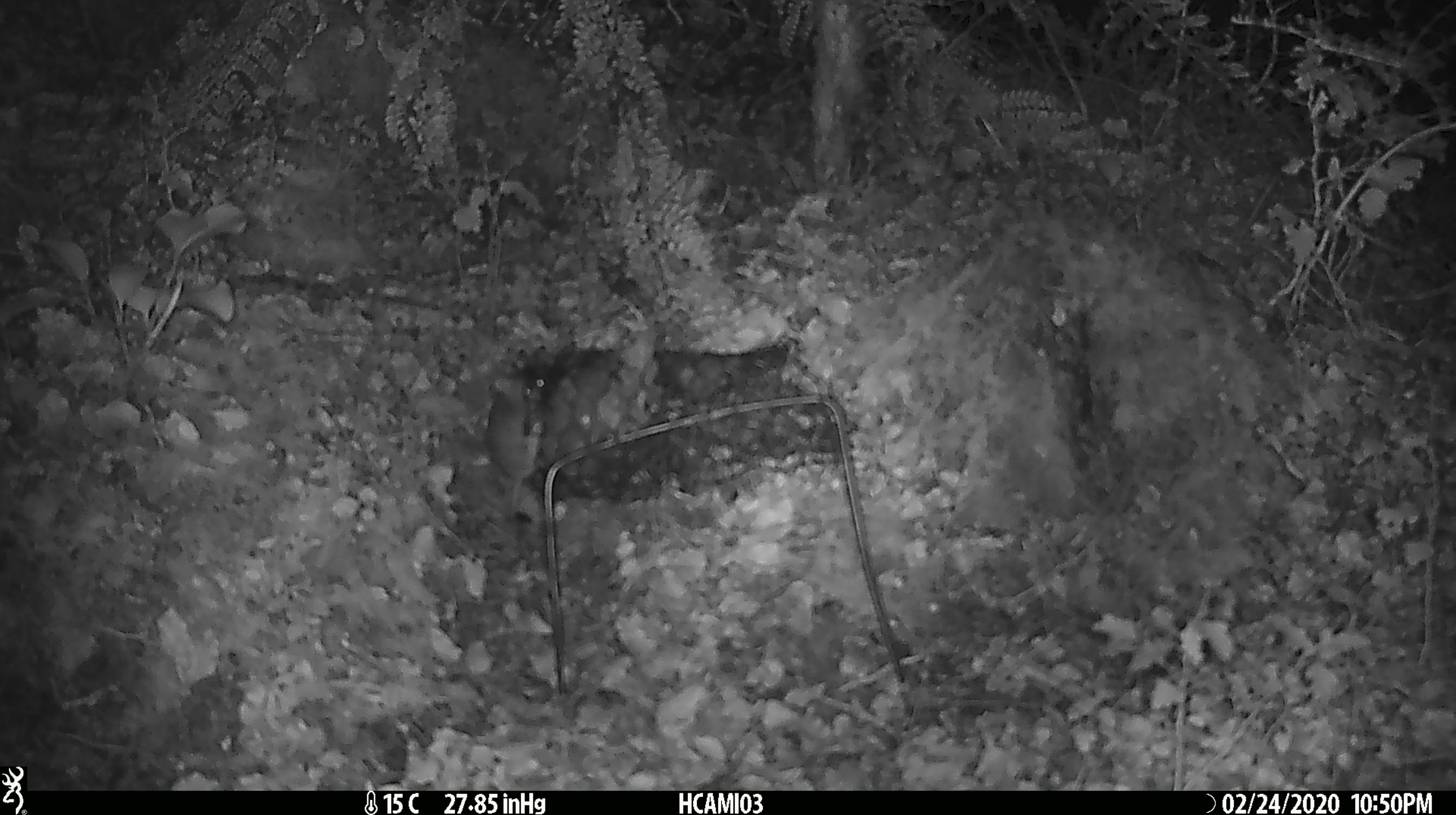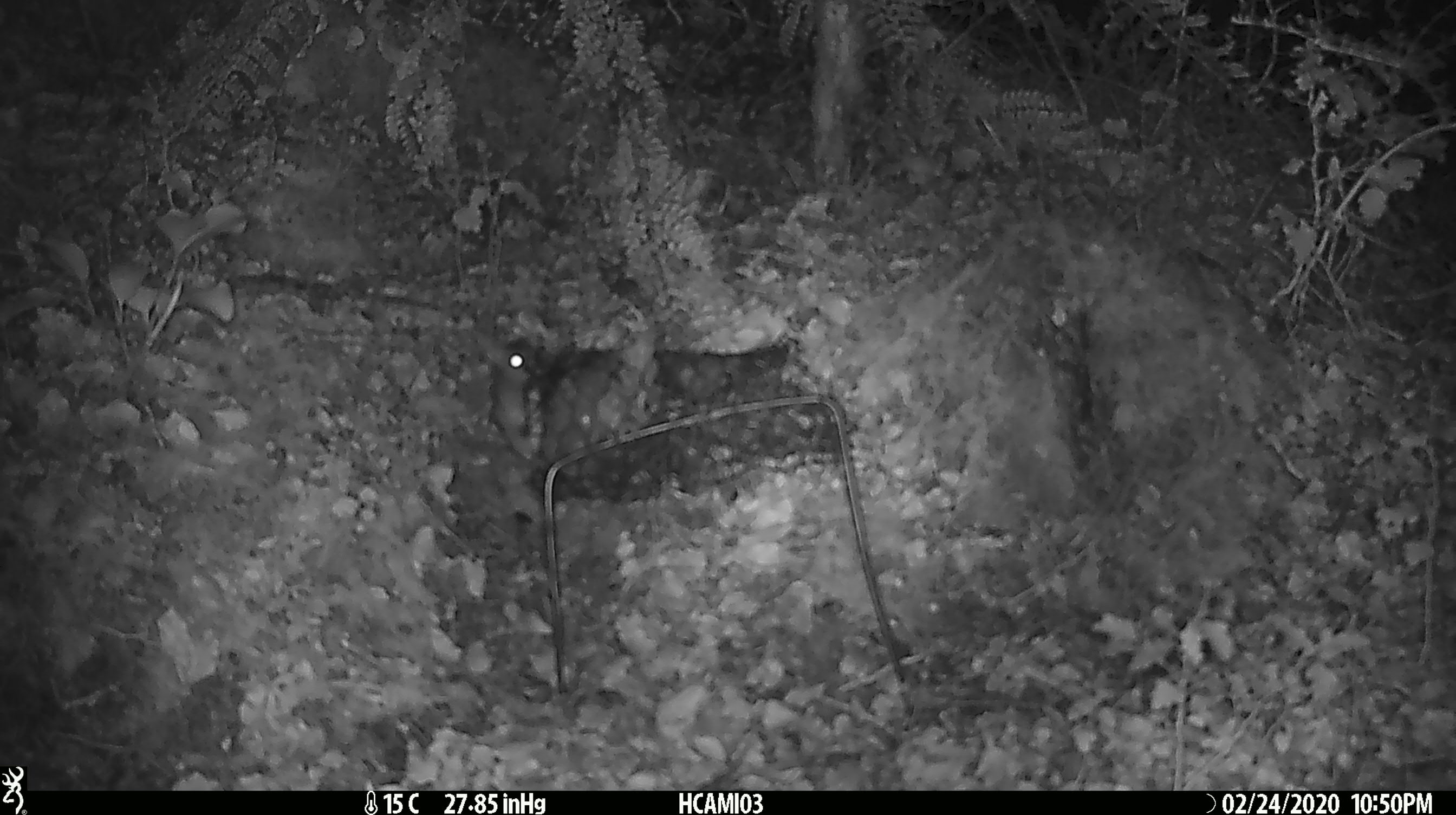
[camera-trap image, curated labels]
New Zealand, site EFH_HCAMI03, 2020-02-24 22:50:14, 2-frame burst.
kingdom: Animalia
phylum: Chordata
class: Mammalia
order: Rodentia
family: Muridae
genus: Mus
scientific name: Mus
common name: mouse